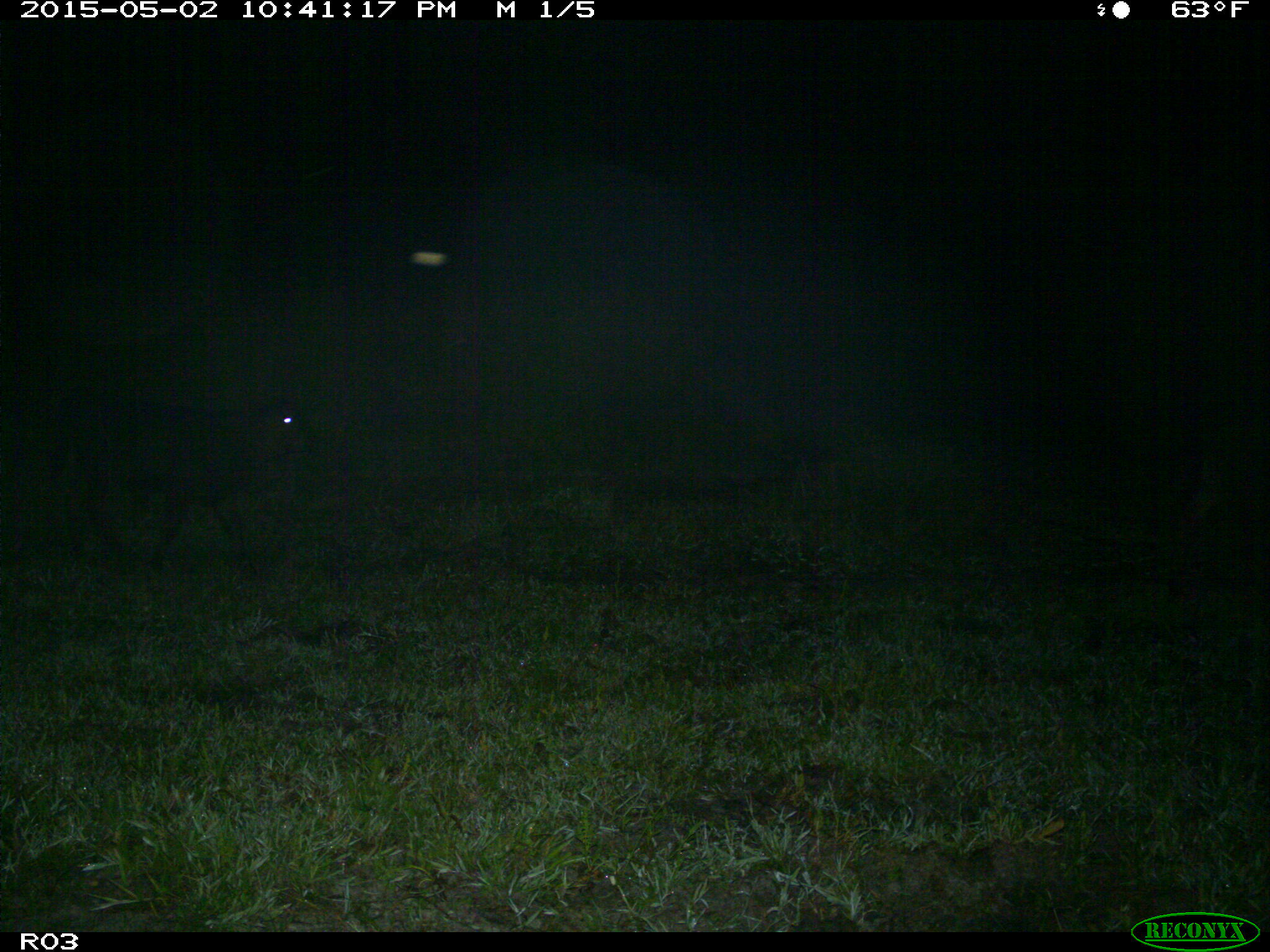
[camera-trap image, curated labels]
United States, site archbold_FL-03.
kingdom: Animalia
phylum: Chordata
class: Mammalia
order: Artiodactyla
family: Bovidae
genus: Bos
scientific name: Bos taurus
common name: domestic cow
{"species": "Bos taurus (domestic cow)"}